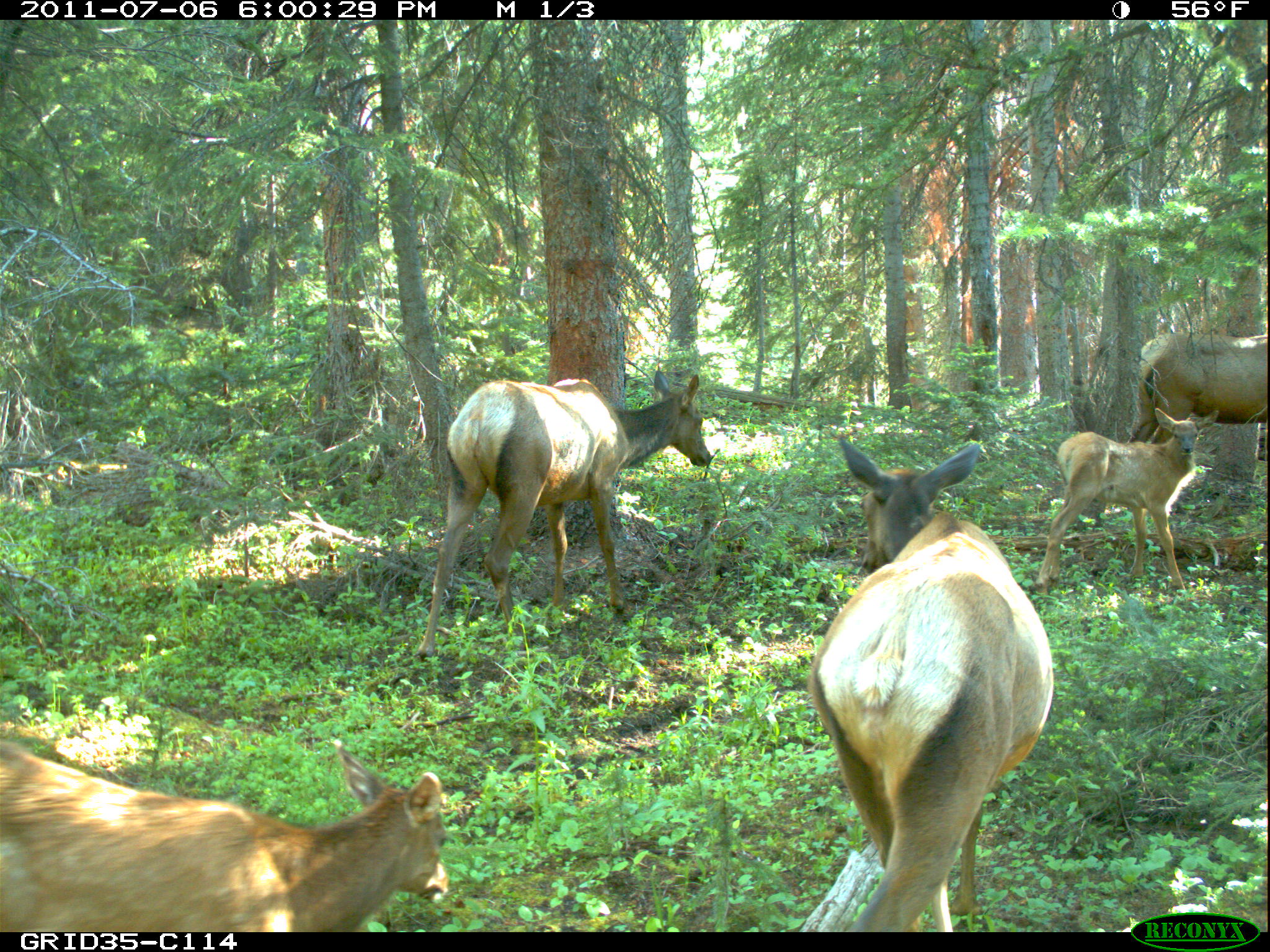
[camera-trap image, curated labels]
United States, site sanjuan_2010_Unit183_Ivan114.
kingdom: Animalia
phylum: Chordata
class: Mammalia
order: Artiodactyla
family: Cervidae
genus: Cervus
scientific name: Cervus elaphus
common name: red deer